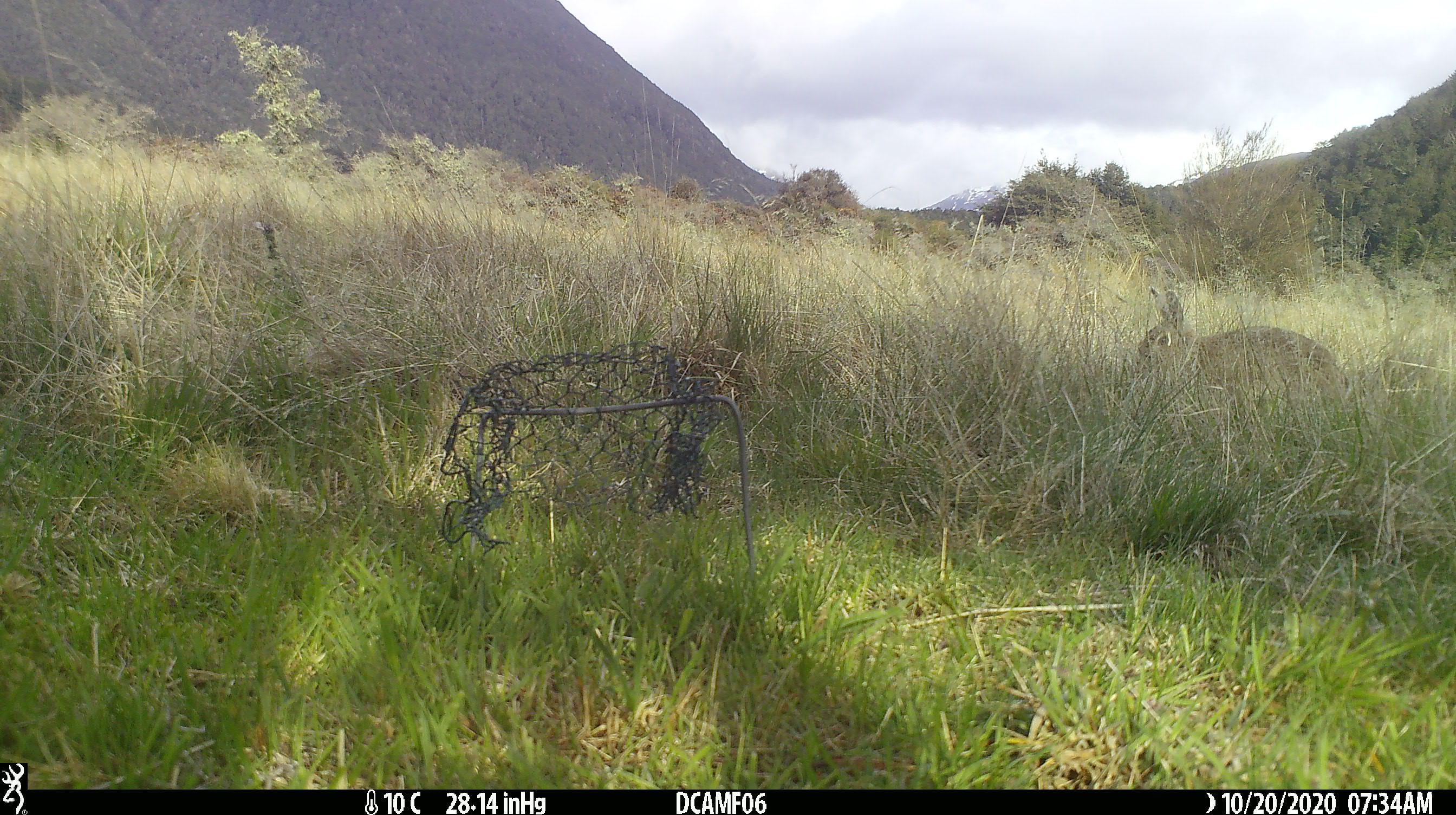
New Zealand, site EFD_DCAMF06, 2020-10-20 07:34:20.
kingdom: Animalia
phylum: Chordata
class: Mammalia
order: Lagomorpha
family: Leporidae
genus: Oryctolagus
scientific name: Oryctolagus cuniculus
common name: european rabbit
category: rabbit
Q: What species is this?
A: Rabbit (european rabbit) (Oryctolagus cuniculus).